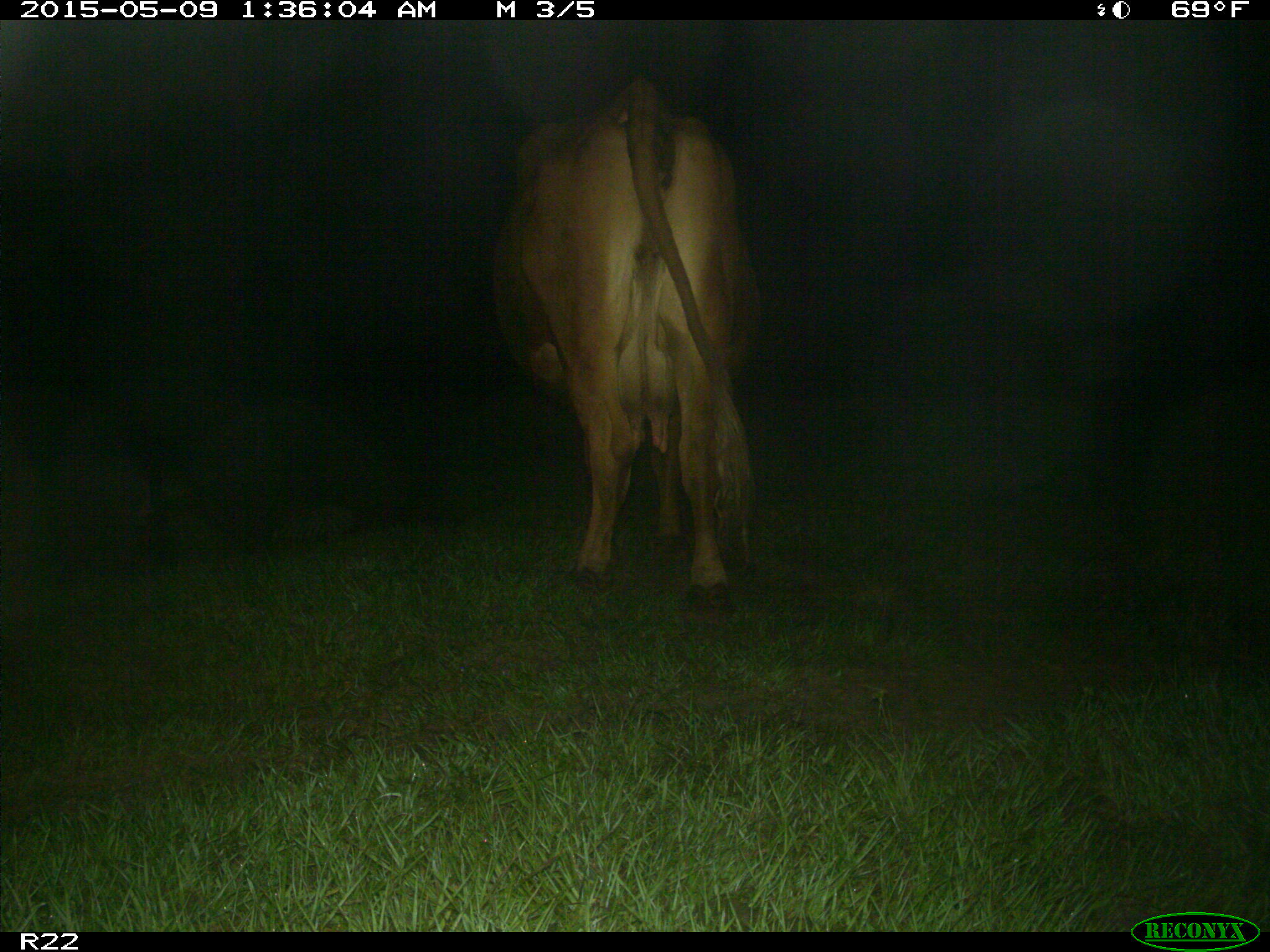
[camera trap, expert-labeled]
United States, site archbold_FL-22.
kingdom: Animalia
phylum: Chordata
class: Mammalia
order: Artiodactyla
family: Bovidae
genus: Bos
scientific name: Bos taurus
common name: domestic cow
Bos taurus (domestic cow).